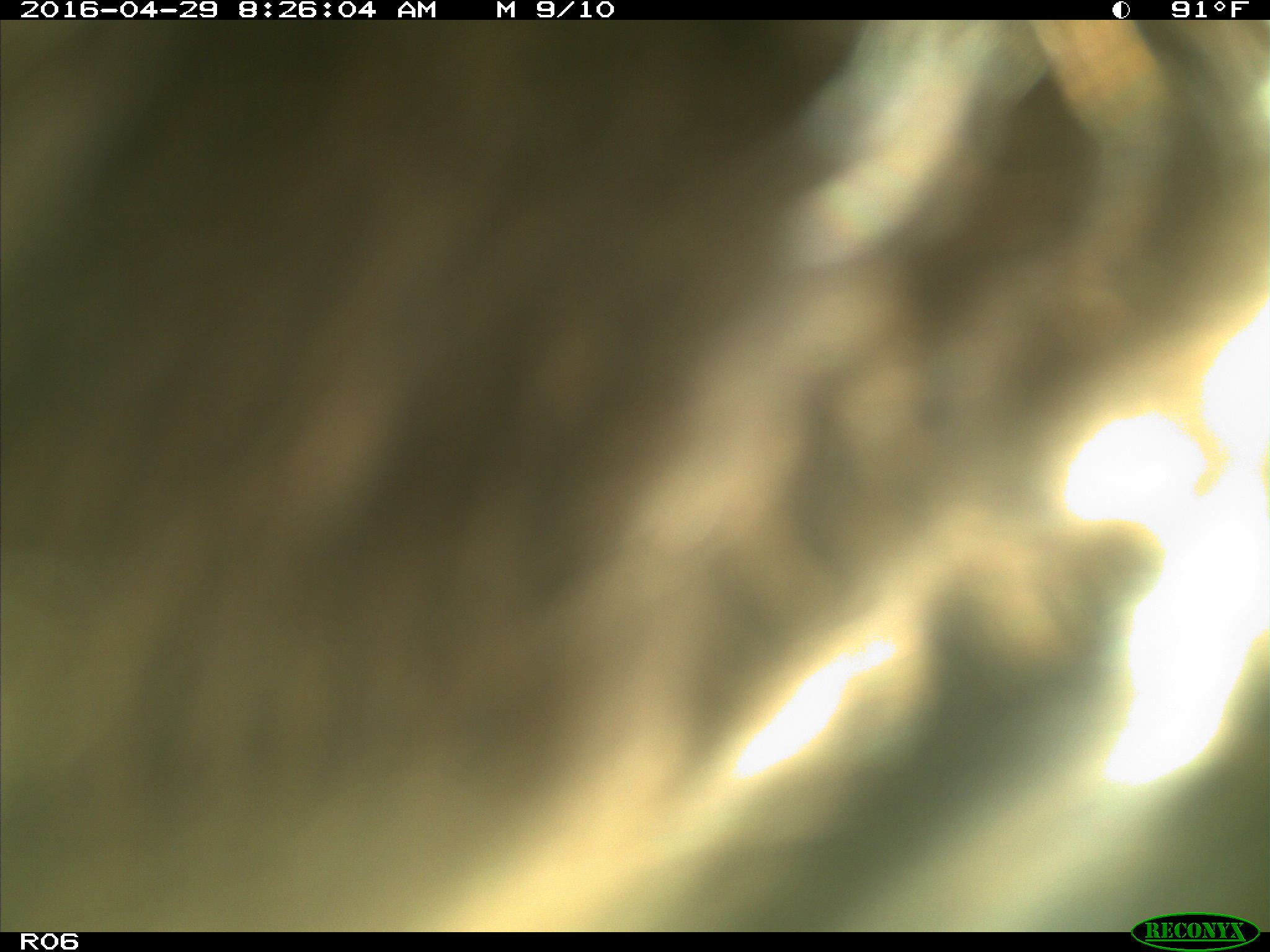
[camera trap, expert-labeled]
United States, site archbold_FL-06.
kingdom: Animalia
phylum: Chordata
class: Mammalia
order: Artiodactyla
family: Bovidae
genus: Bos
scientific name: Bos taurus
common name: domestic cow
Bos taurus (domestic cow).